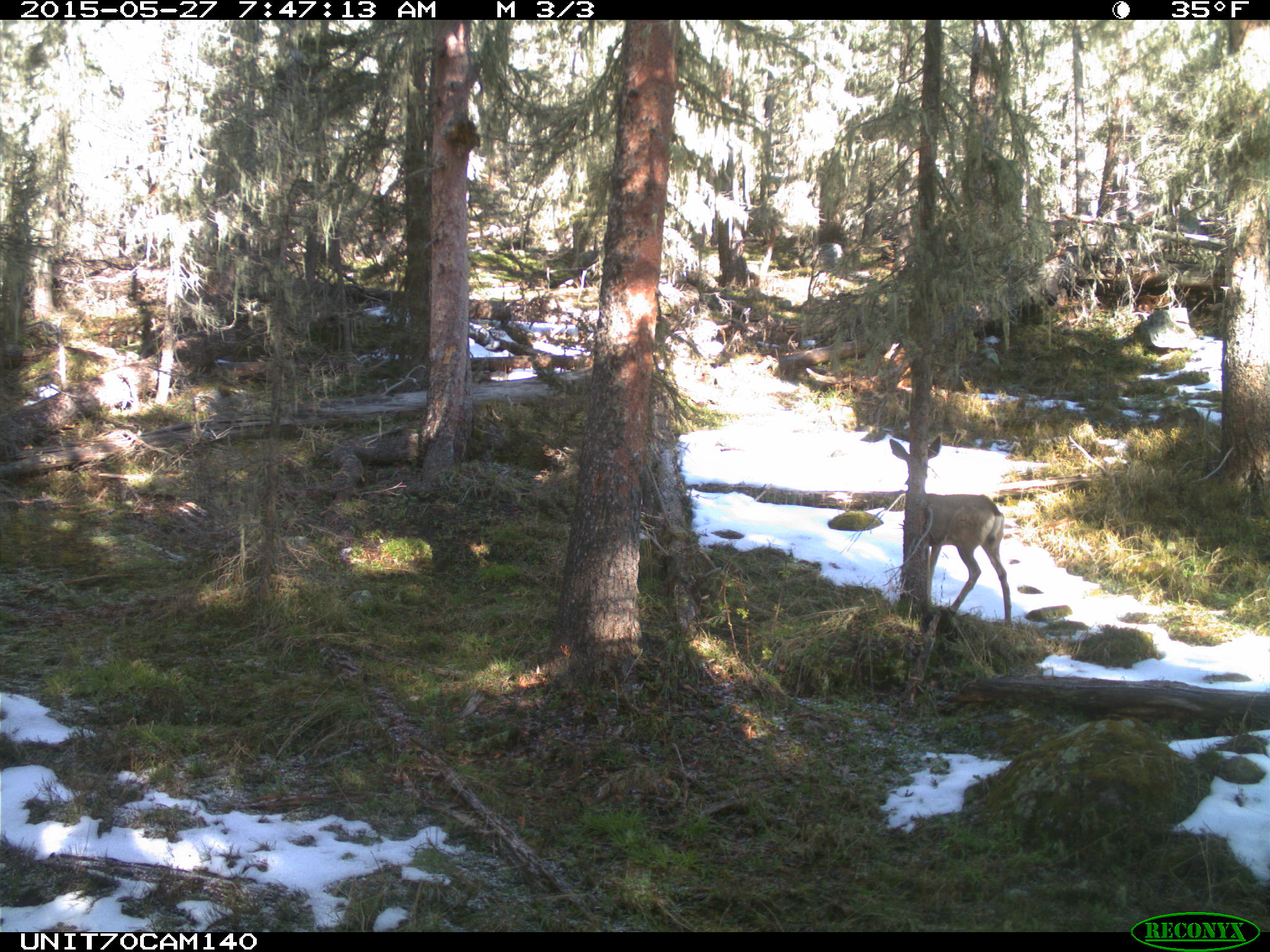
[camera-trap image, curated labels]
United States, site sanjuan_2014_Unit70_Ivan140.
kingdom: Animalia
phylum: Chordata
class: Mammalia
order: Artiodactyla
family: Cervidae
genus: Odocoileus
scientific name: Odocoileus hemionus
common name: mule deer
Odocoileus hemionus (mule deer).